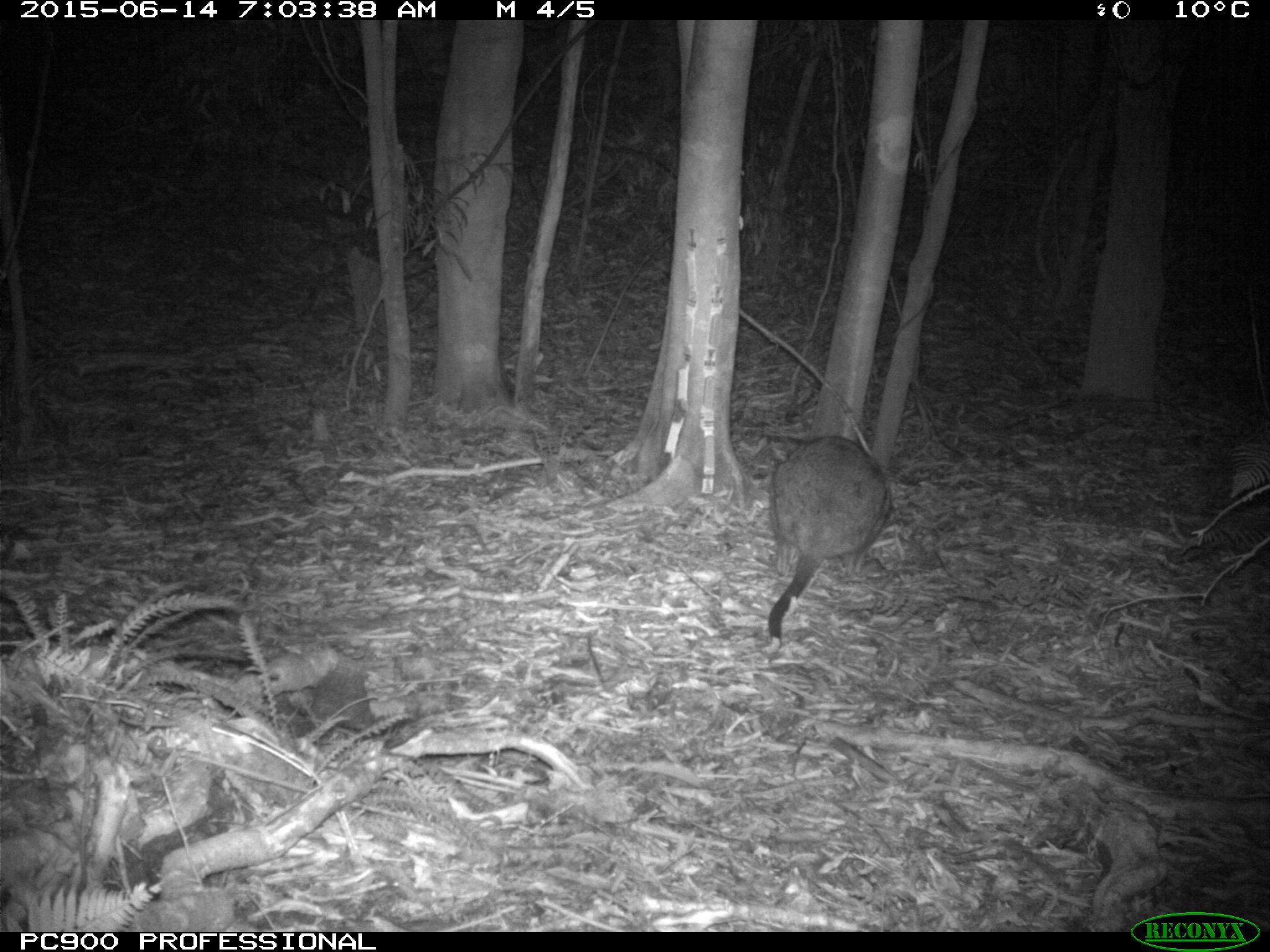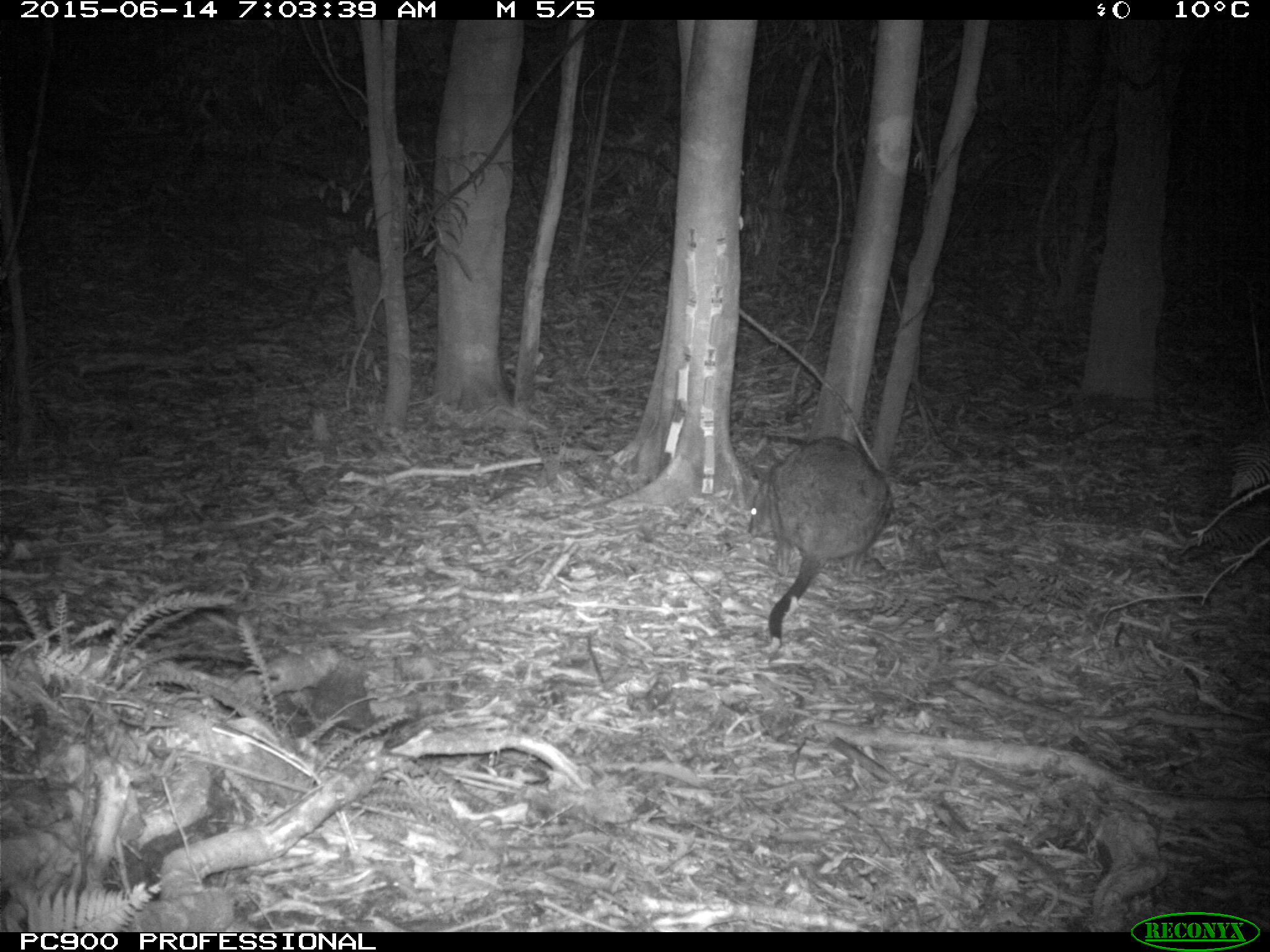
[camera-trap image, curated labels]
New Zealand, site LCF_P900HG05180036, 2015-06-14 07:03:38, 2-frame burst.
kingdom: Animalia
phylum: Chordata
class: Mammalia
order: Diprotodontia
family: Macropodidae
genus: Notamacropus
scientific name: Notamacropus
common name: wallaby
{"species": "wallaby (Notamacropus)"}